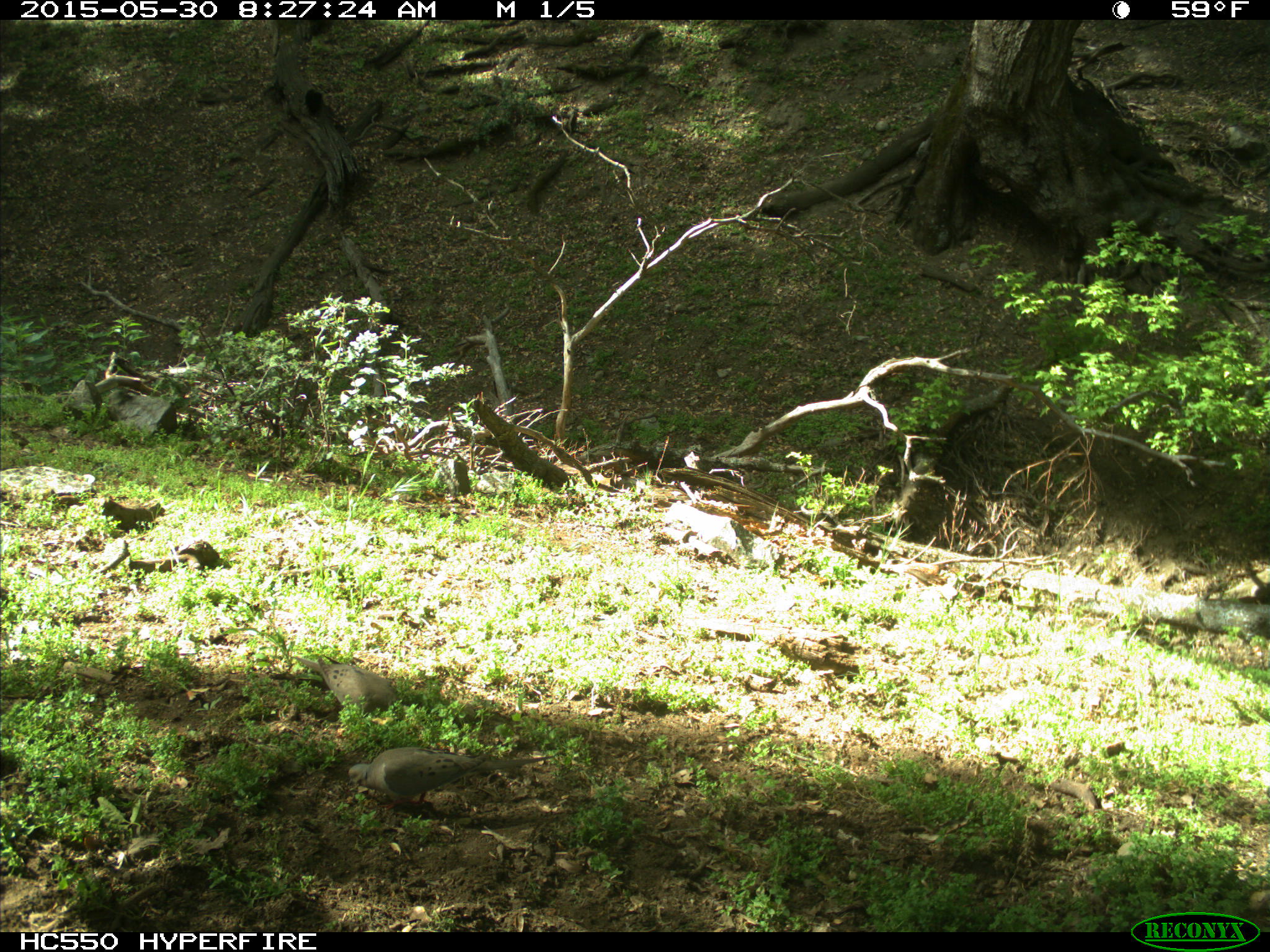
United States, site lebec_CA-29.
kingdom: Animalia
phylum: Chordata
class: Aves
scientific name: Aves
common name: birds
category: unidentified bird